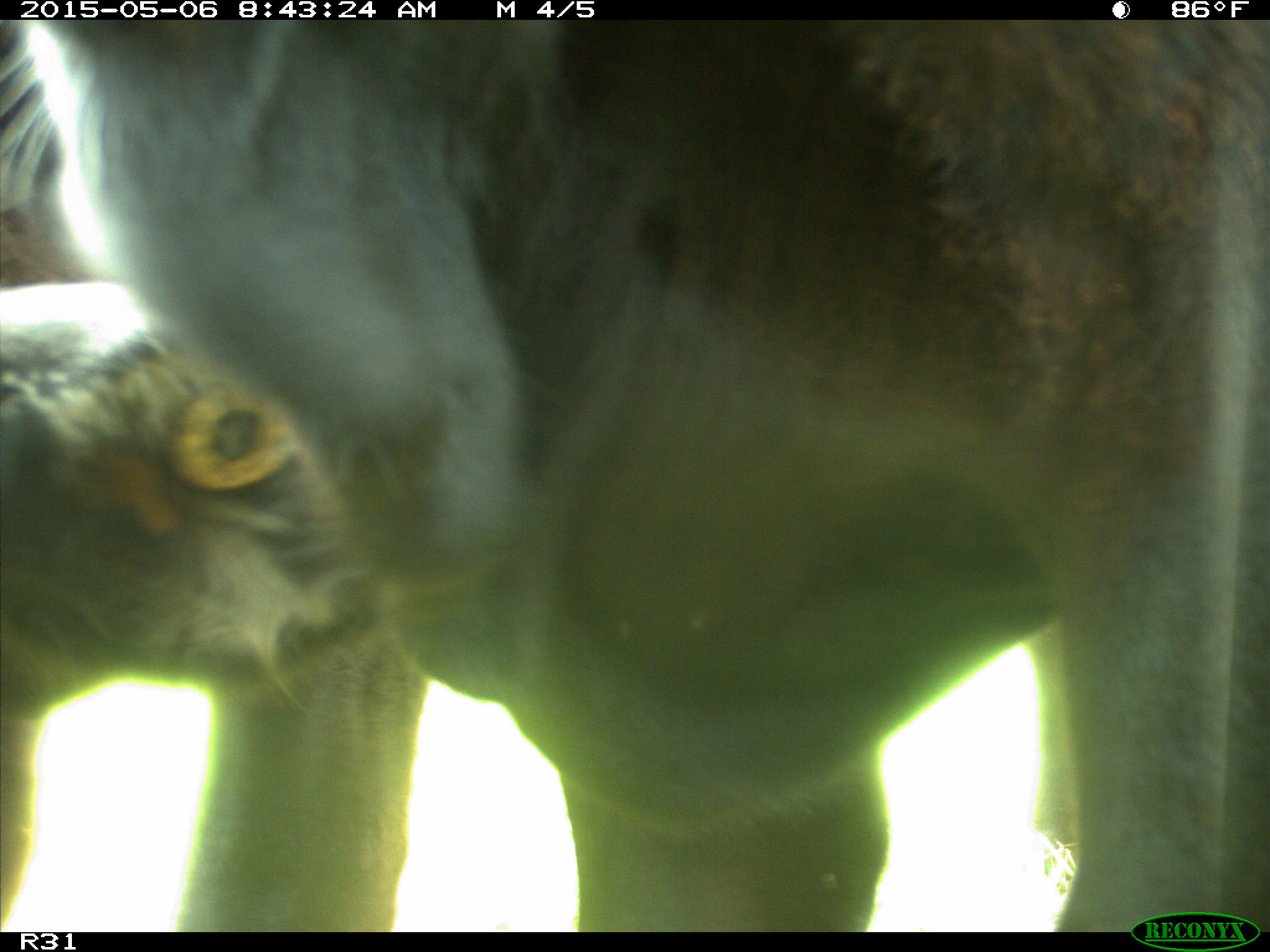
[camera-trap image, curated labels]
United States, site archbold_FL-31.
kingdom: Animalia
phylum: Chordata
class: Mammalia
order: Artiodactyla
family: Bovidae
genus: Bos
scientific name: Bos taurus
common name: domestic cow